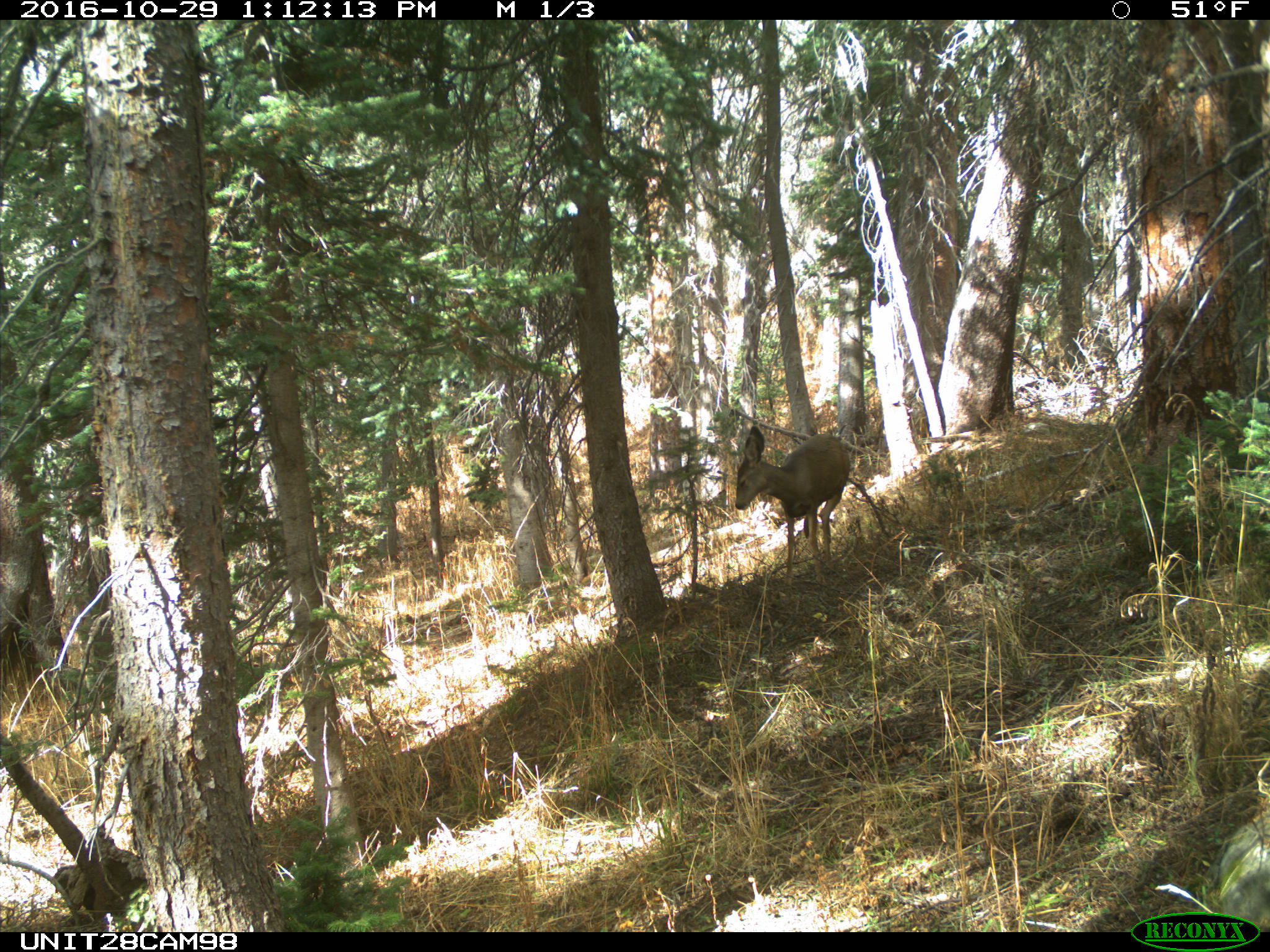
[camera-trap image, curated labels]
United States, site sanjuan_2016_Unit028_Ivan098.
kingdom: Animalia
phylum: Chordata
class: Mammalia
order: Artiodactyla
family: Cervidae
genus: Odocoileus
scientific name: Odocoileus hemionus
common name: mule deer